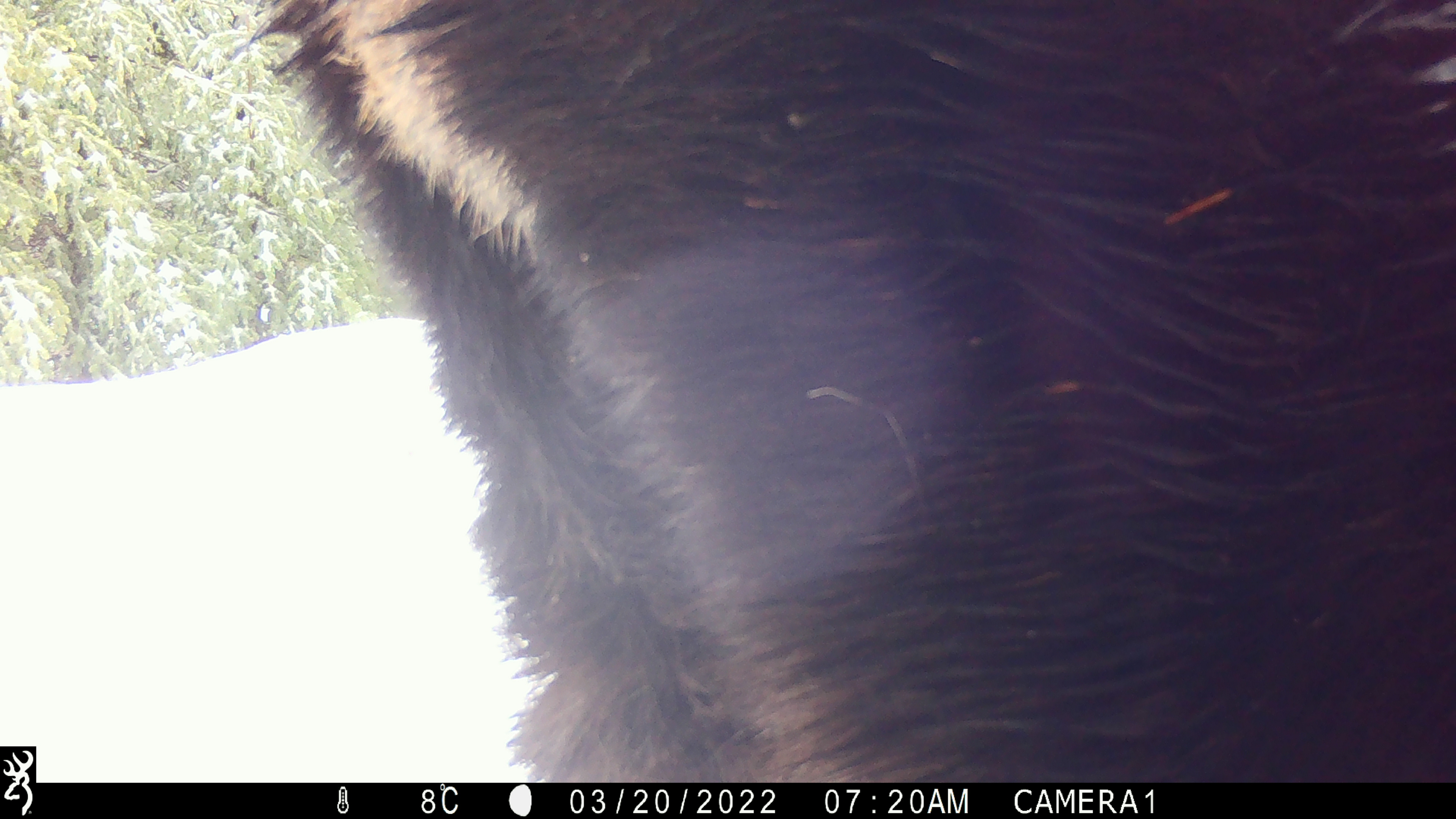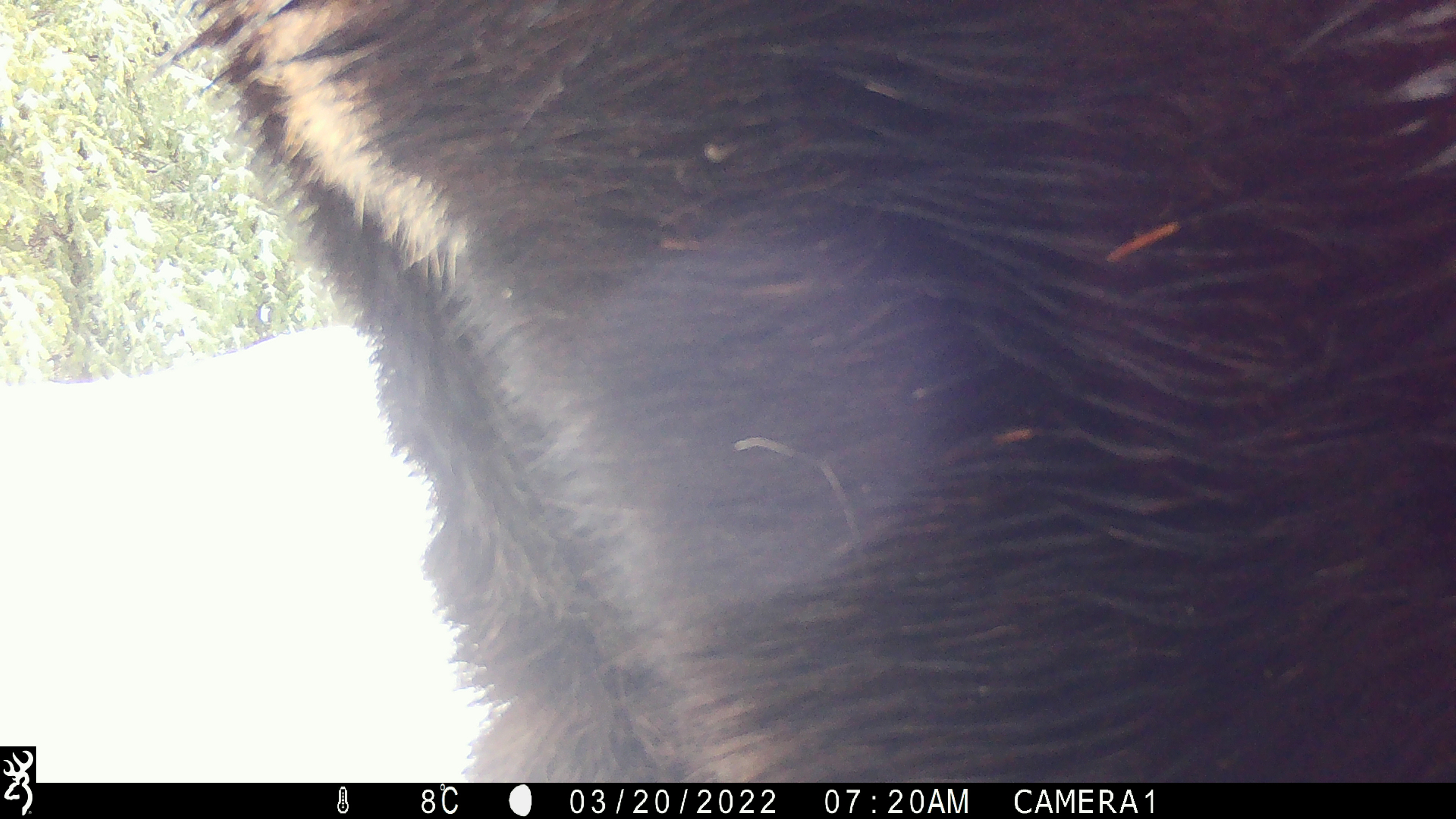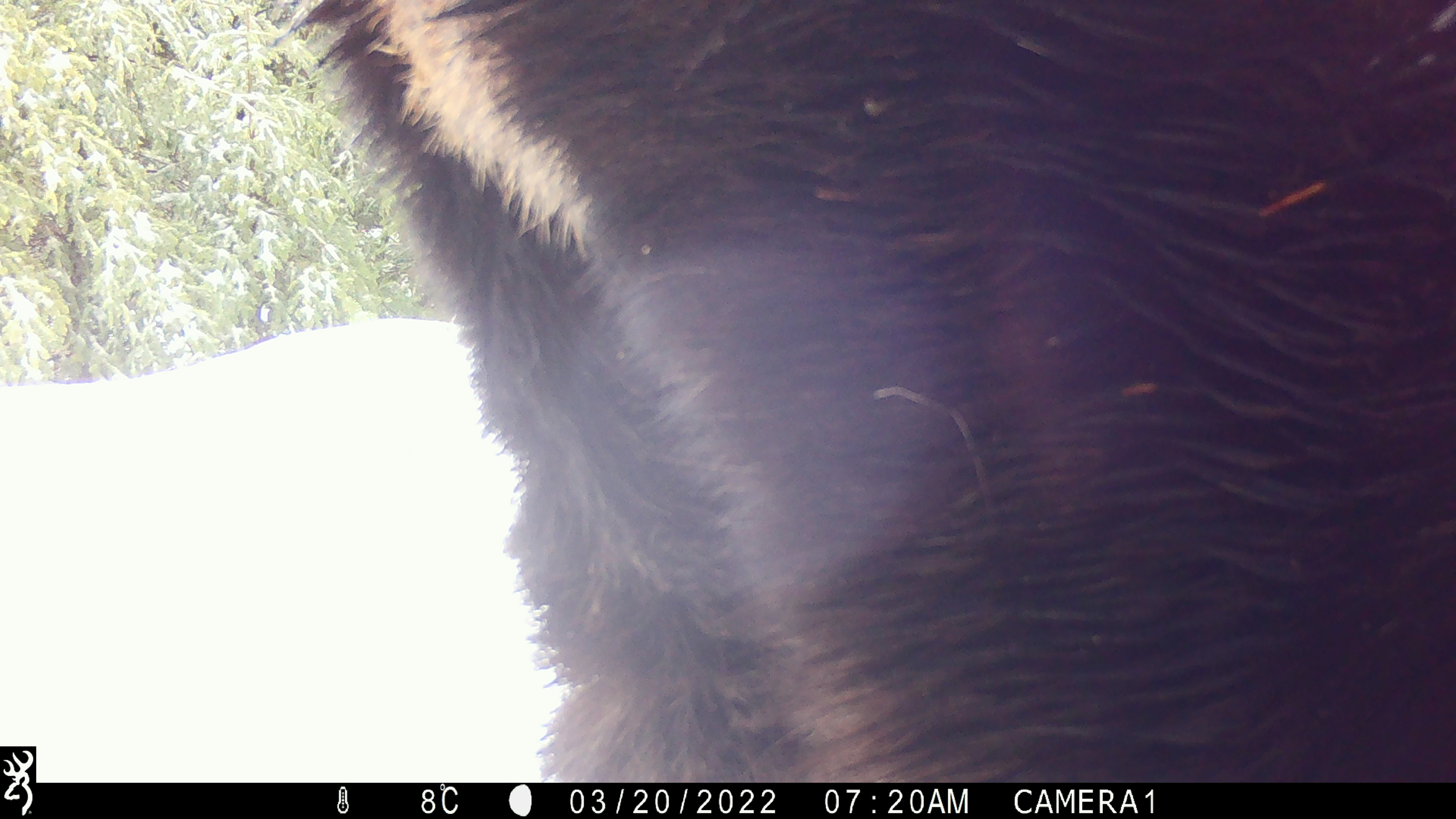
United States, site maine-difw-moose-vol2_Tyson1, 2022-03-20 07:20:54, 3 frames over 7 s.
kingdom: Animalia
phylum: Chordata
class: Mammalia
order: Artiodactyla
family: Cervidae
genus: Alces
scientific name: Alces alces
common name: moose